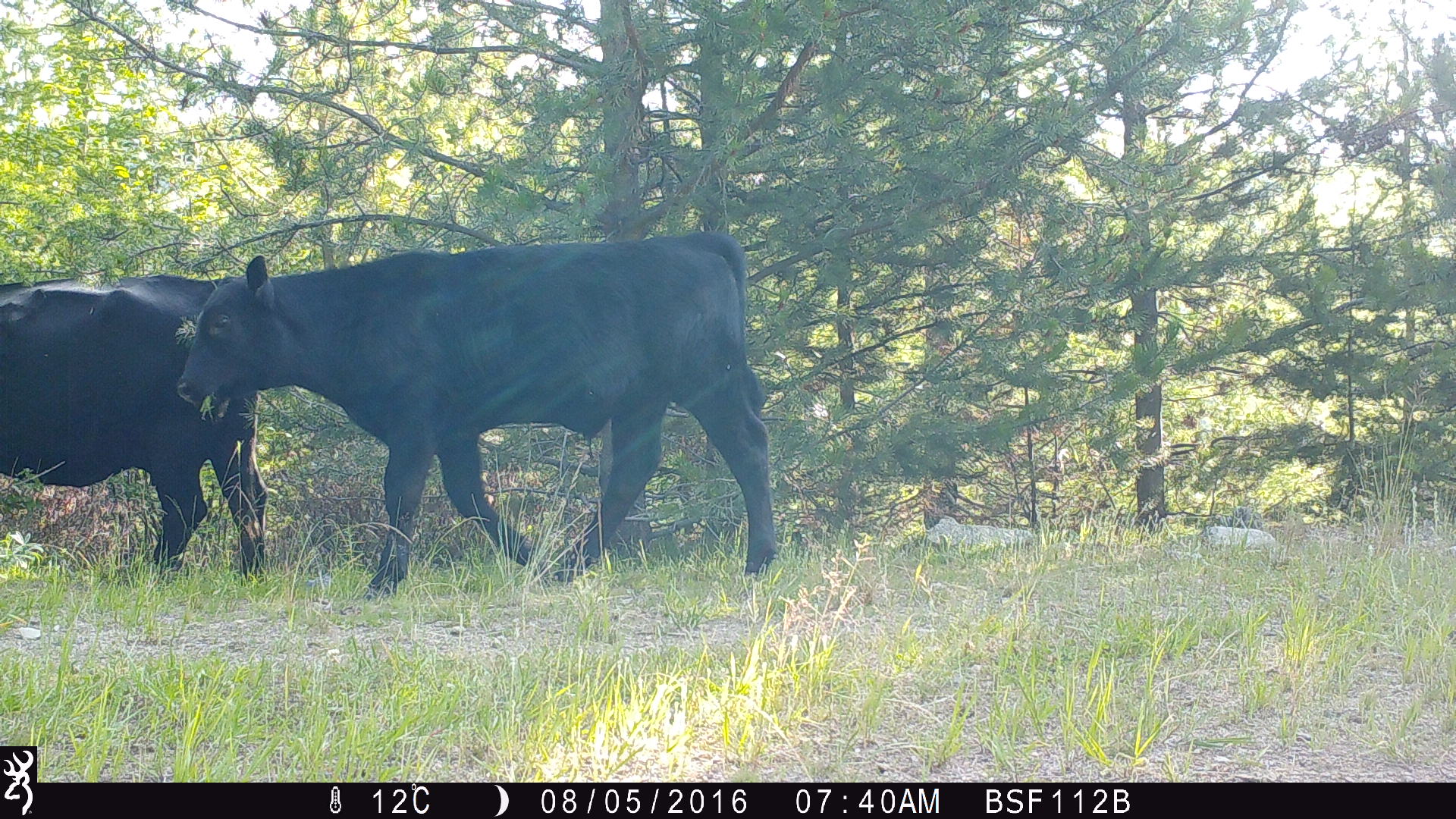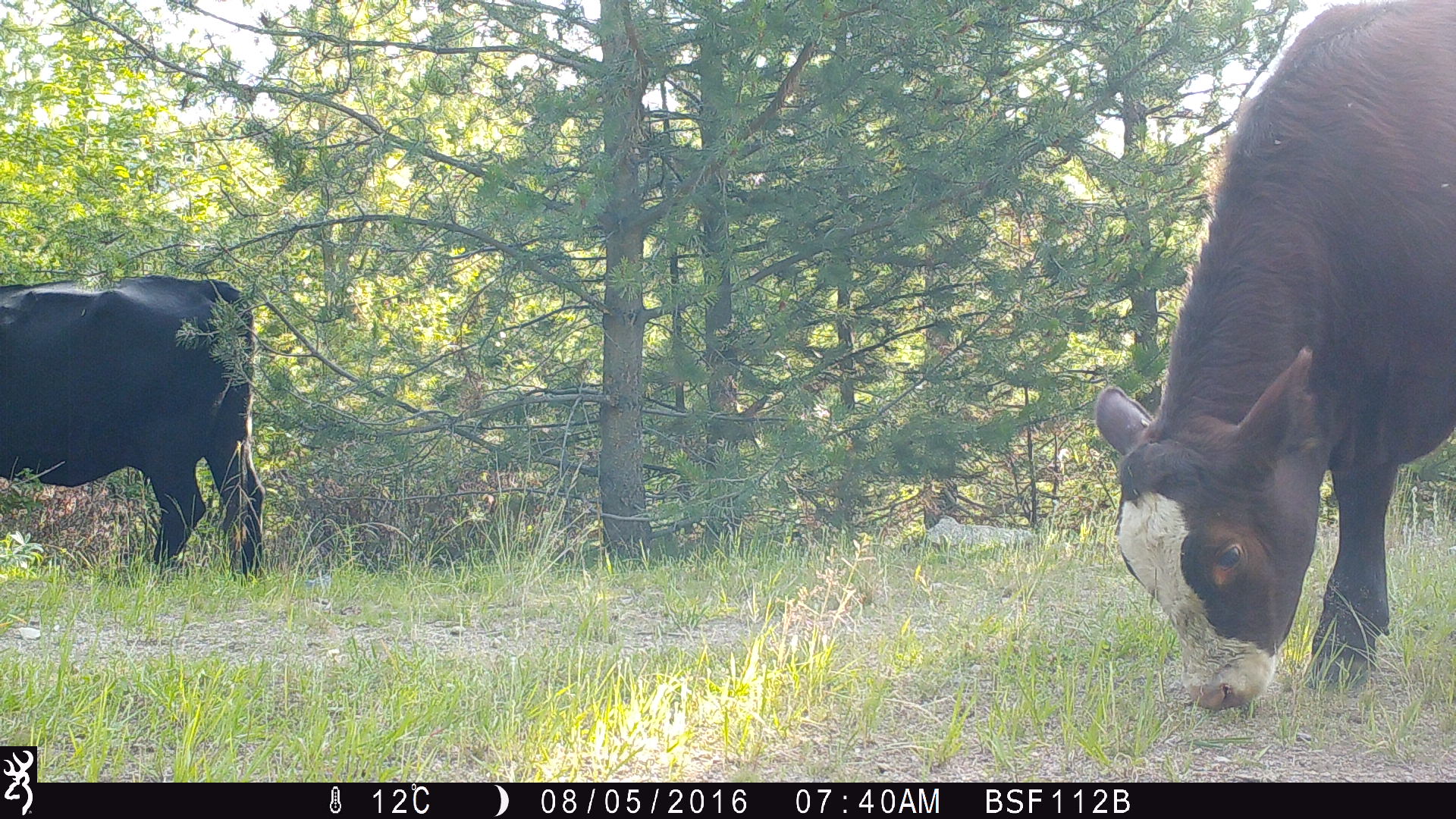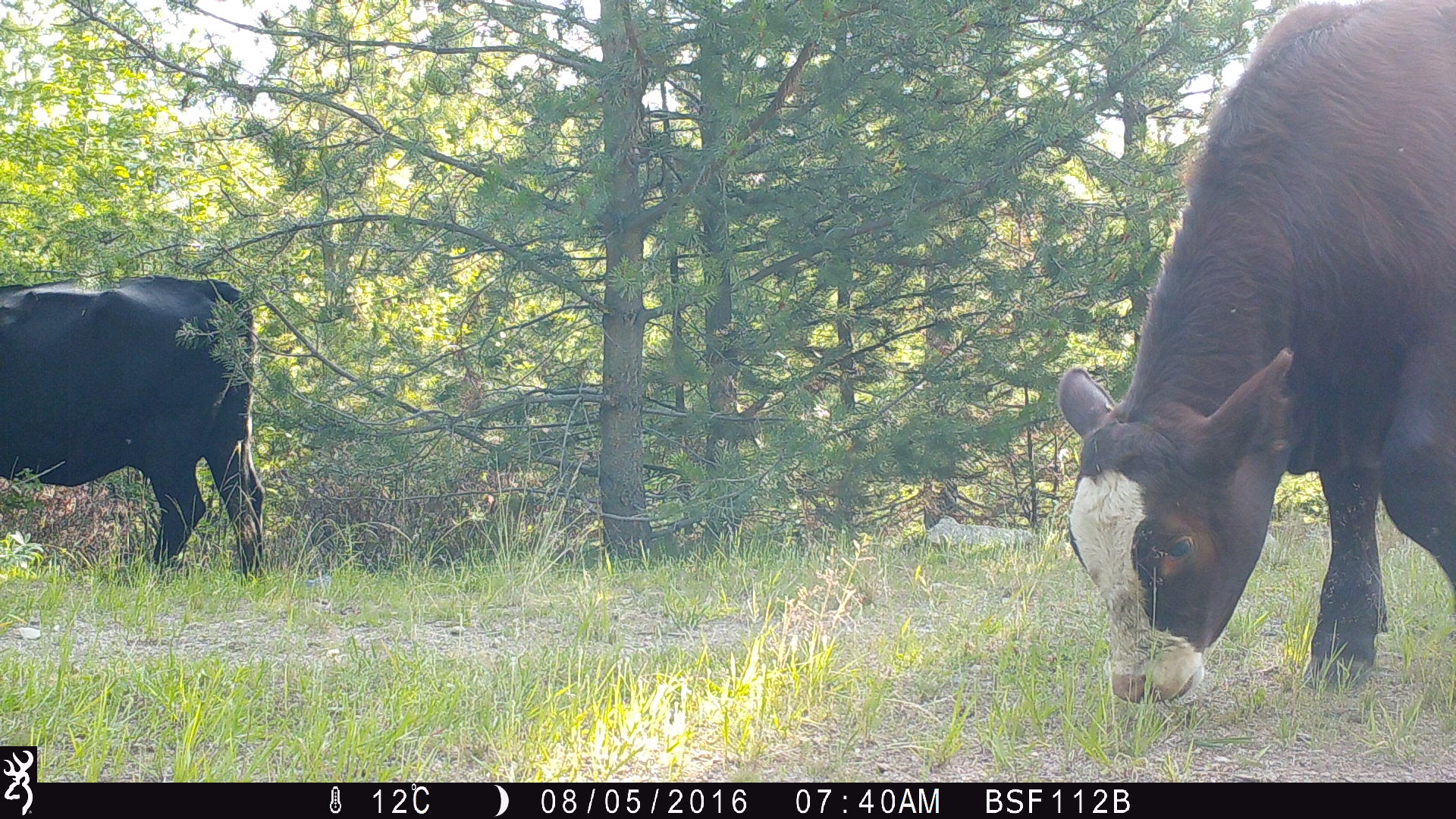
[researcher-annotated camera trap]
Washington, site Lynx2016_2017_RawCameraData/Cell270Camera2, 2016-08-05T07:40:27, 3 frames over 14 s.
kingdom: Animalia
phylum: Chordata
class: Mammalia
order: Artiodactyla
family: Bovidae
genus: Bos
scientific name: Bos taurus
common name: domestic cattle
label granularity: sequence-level